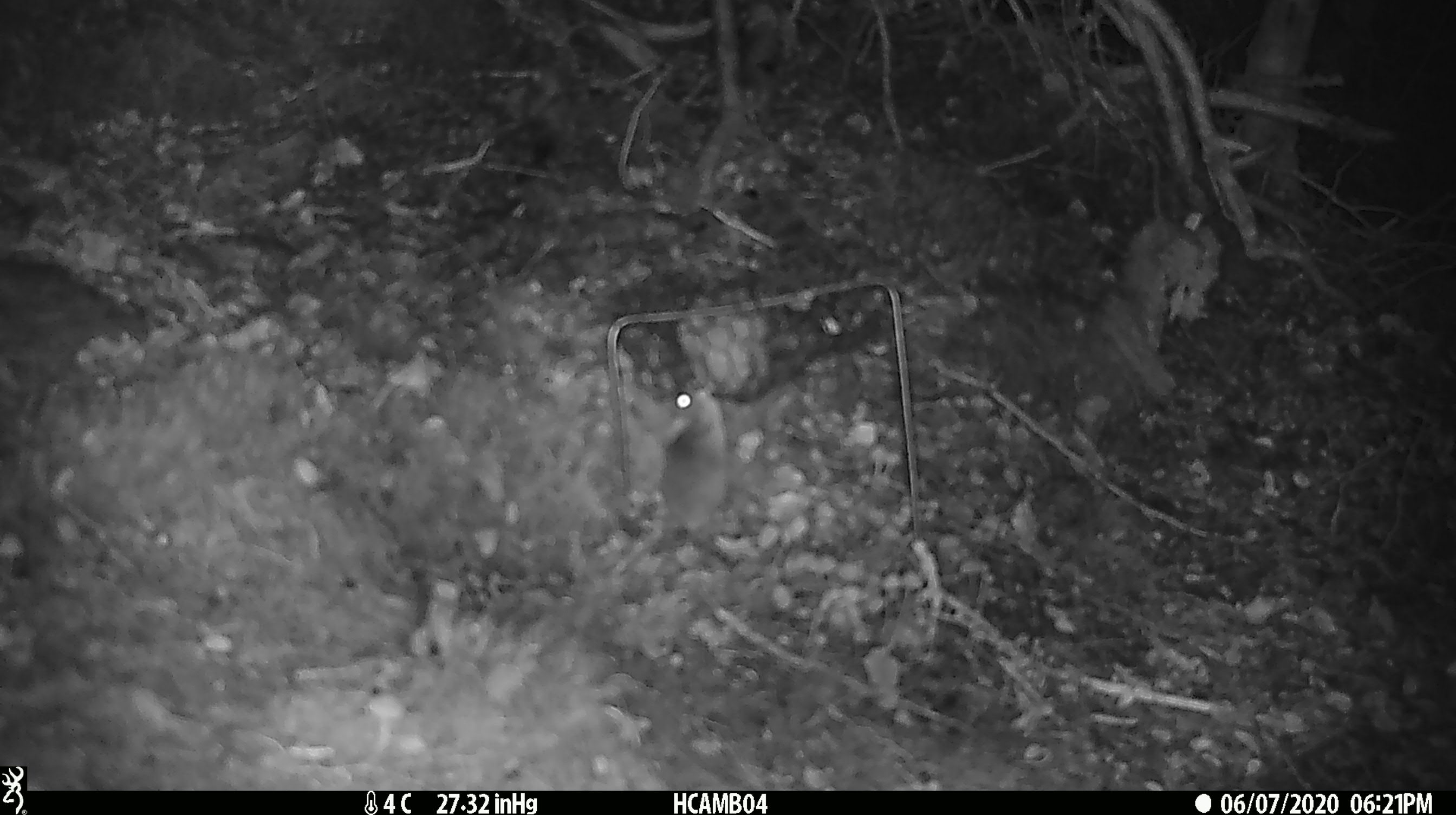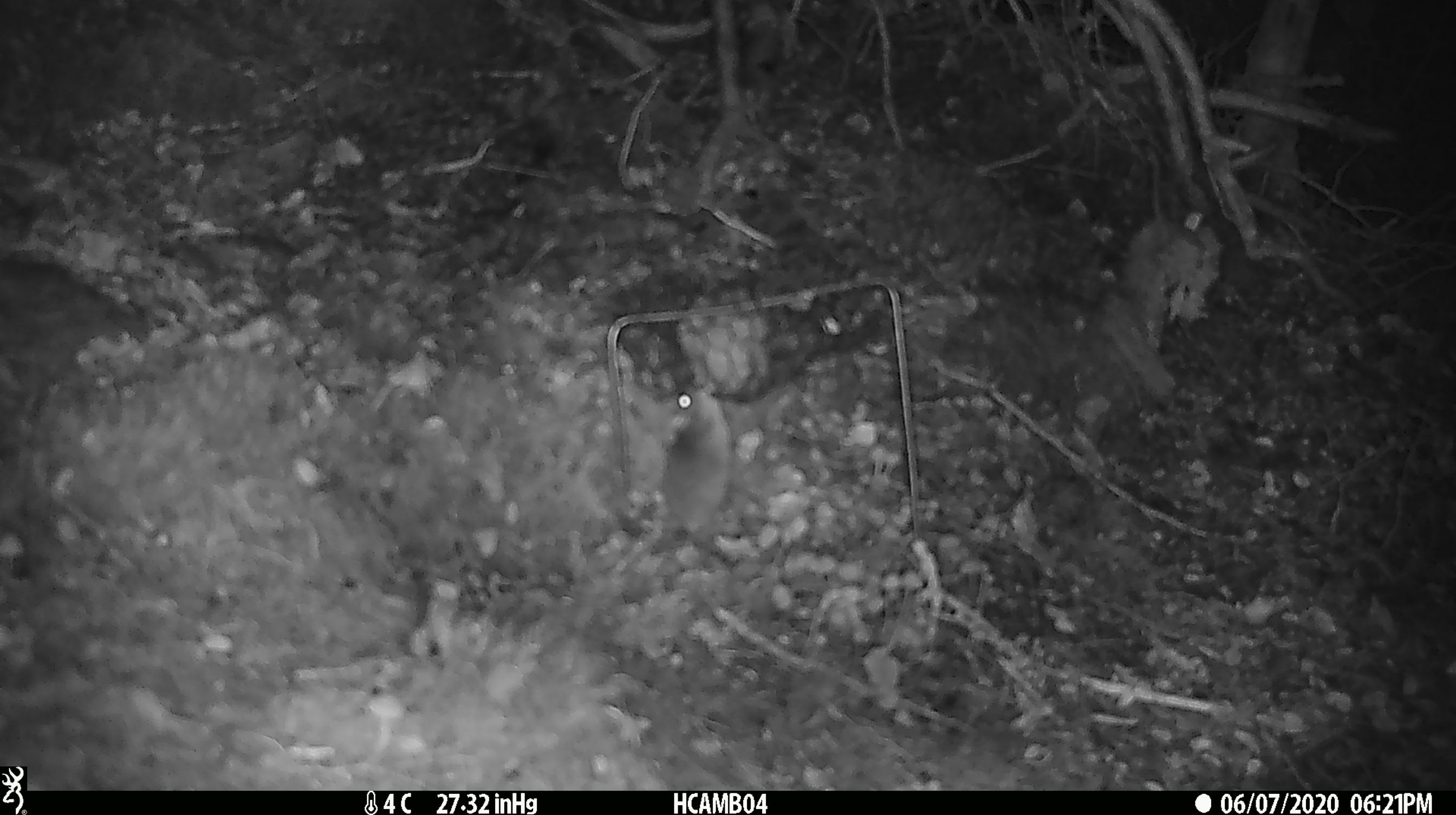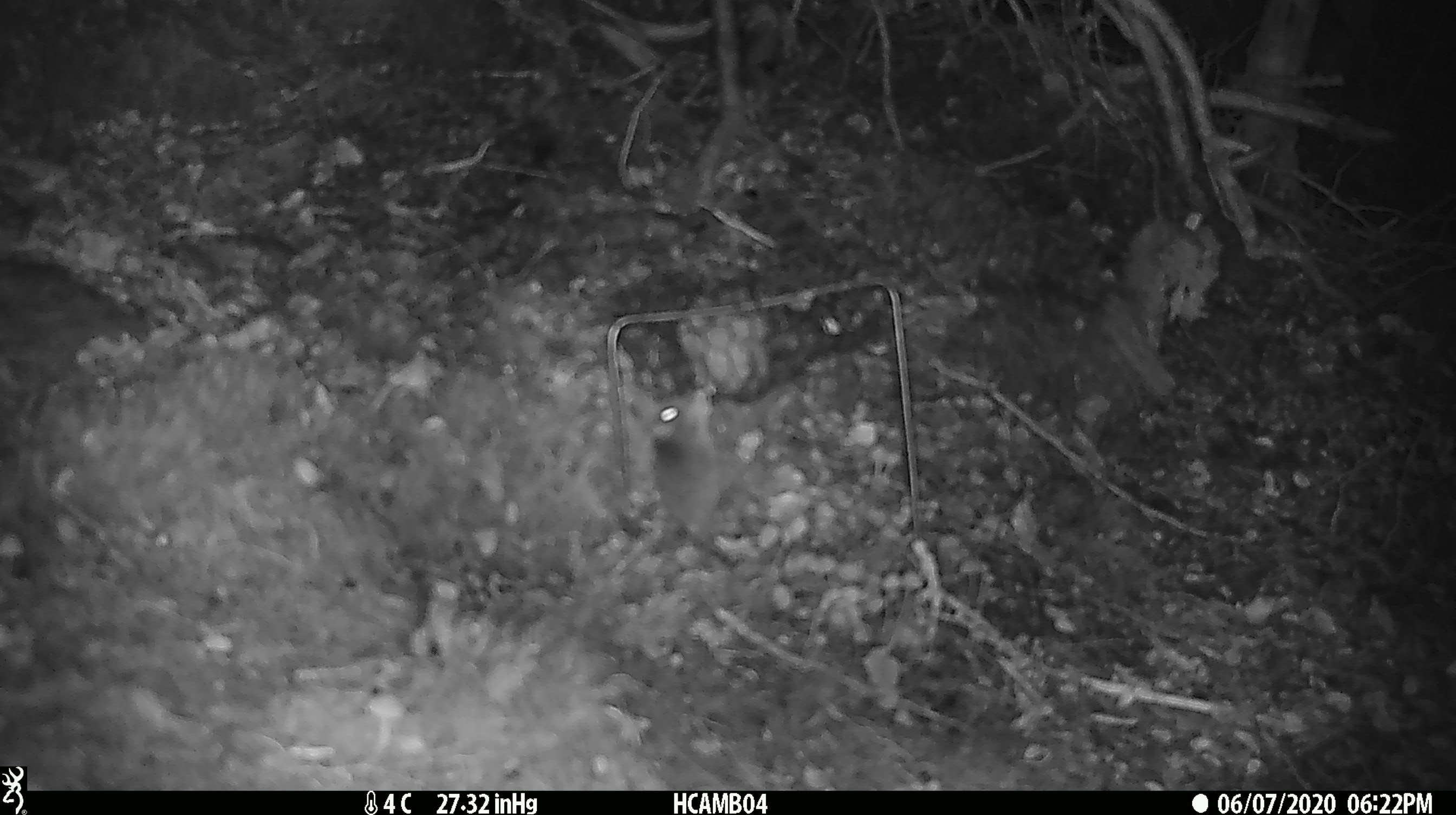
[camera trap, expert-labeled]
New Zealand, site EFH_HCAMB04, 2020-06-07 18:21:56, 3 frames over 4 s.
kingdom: Animalia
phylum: Chordata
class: Mammalia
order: Rodentia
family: Muridae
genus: Mus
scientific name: Mus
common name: mouse